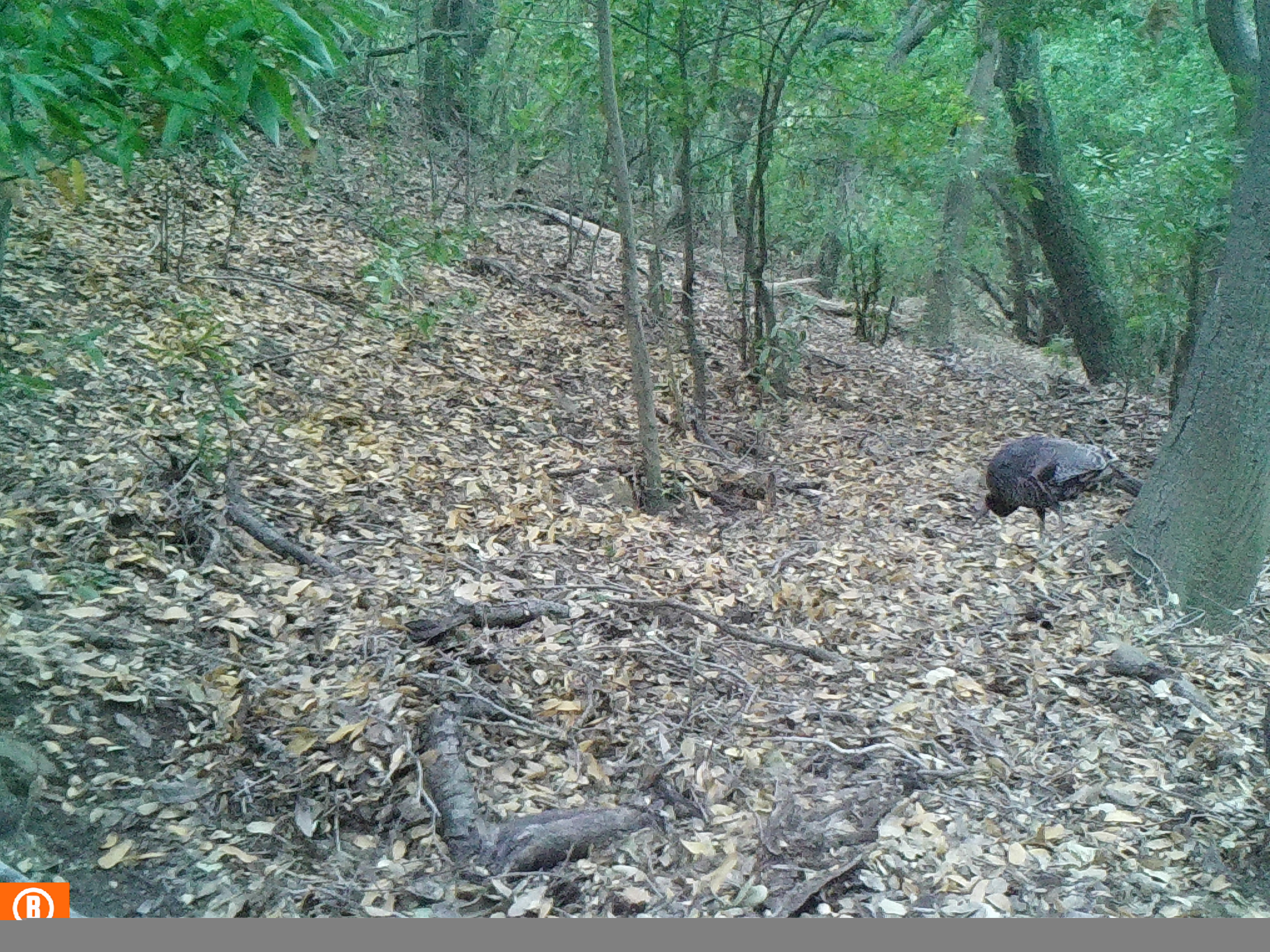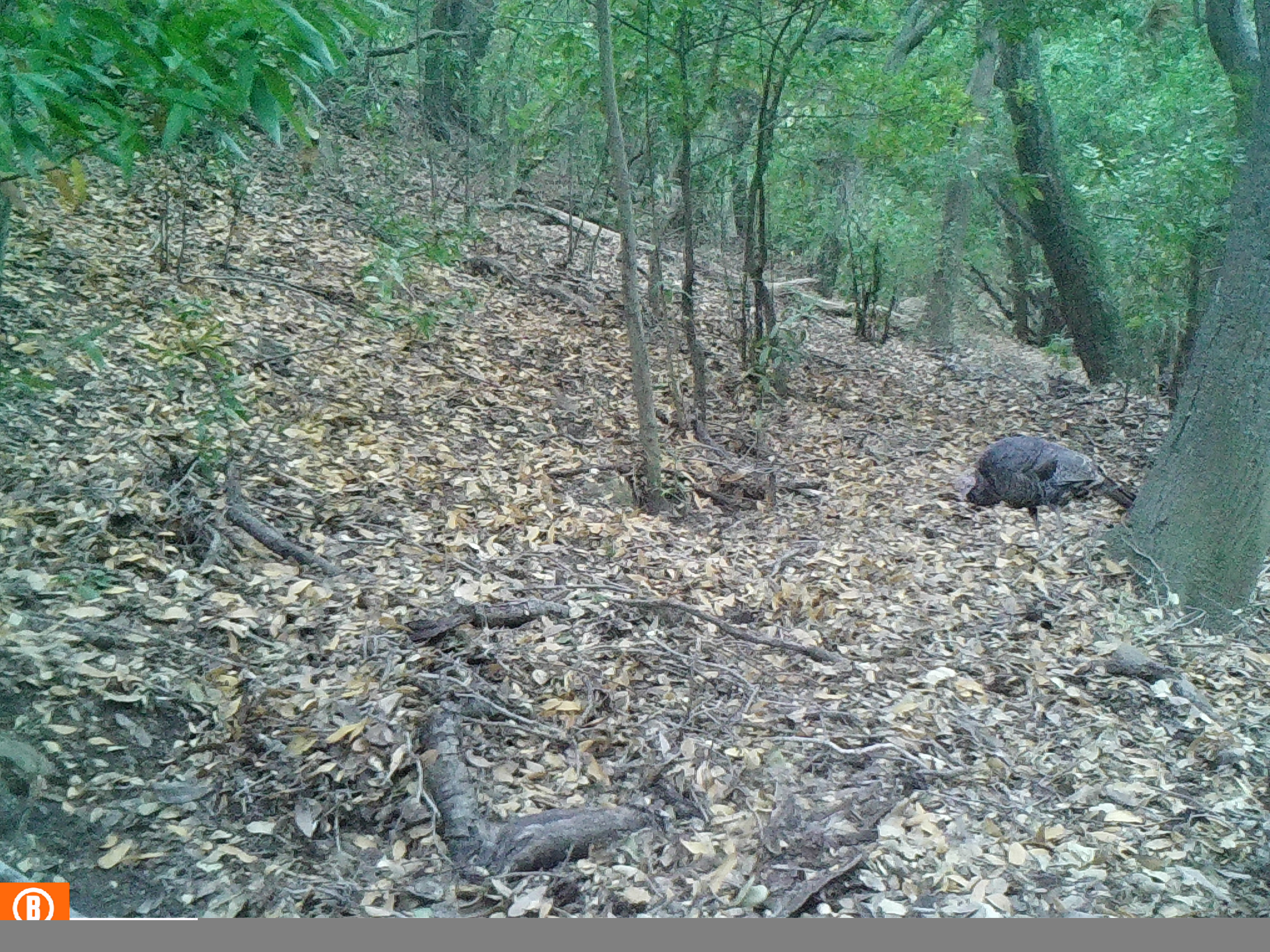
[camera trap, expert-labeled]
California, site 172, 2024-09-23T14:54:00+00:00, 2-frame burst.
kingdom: Animalia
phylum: Chordata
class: Aves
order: Galliformes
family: Phasianidae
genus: Meleagris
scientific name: Meleagris gallopavo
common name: turkey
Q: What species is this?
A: Turkey (Meleagris gallopavo).